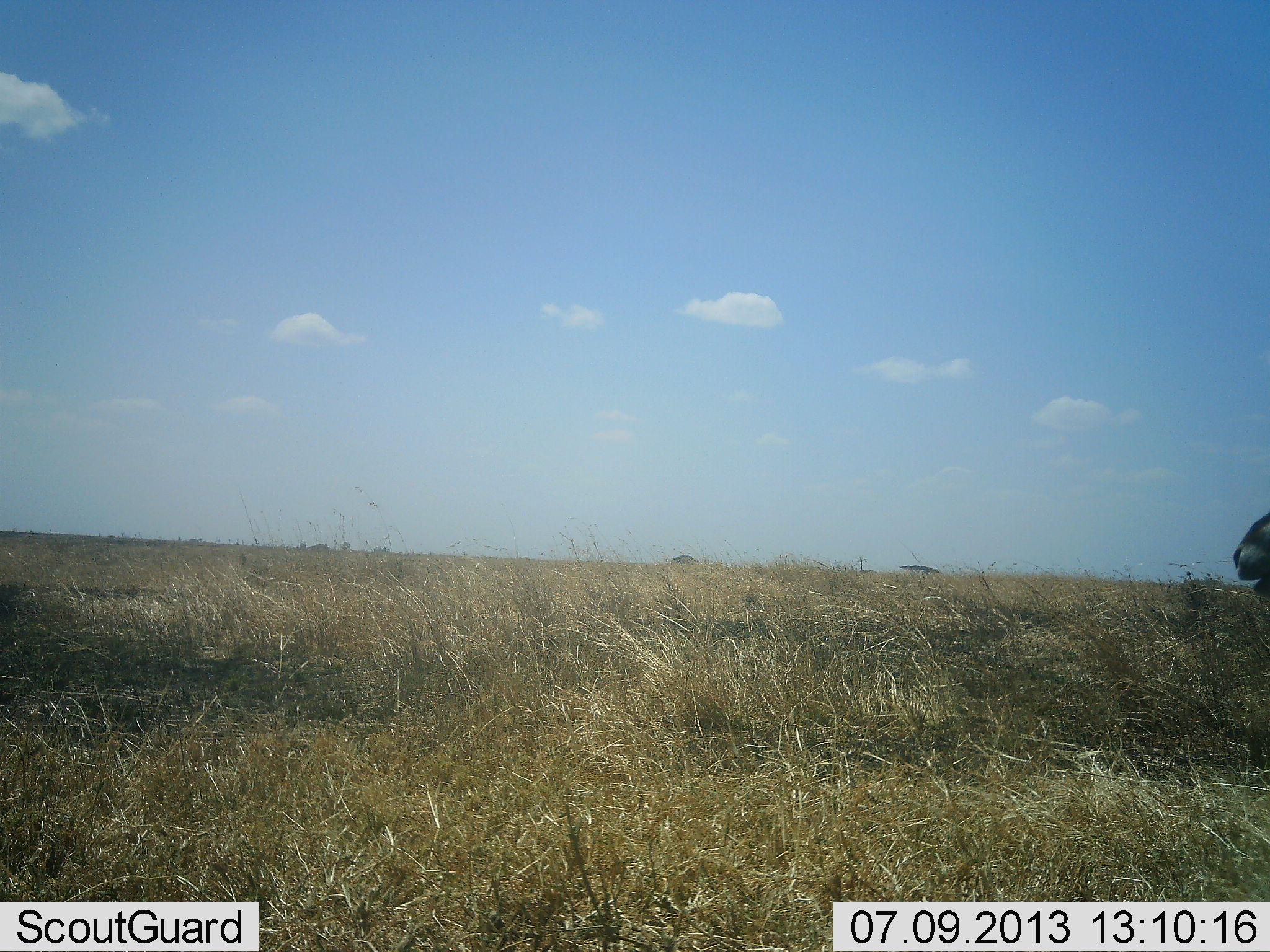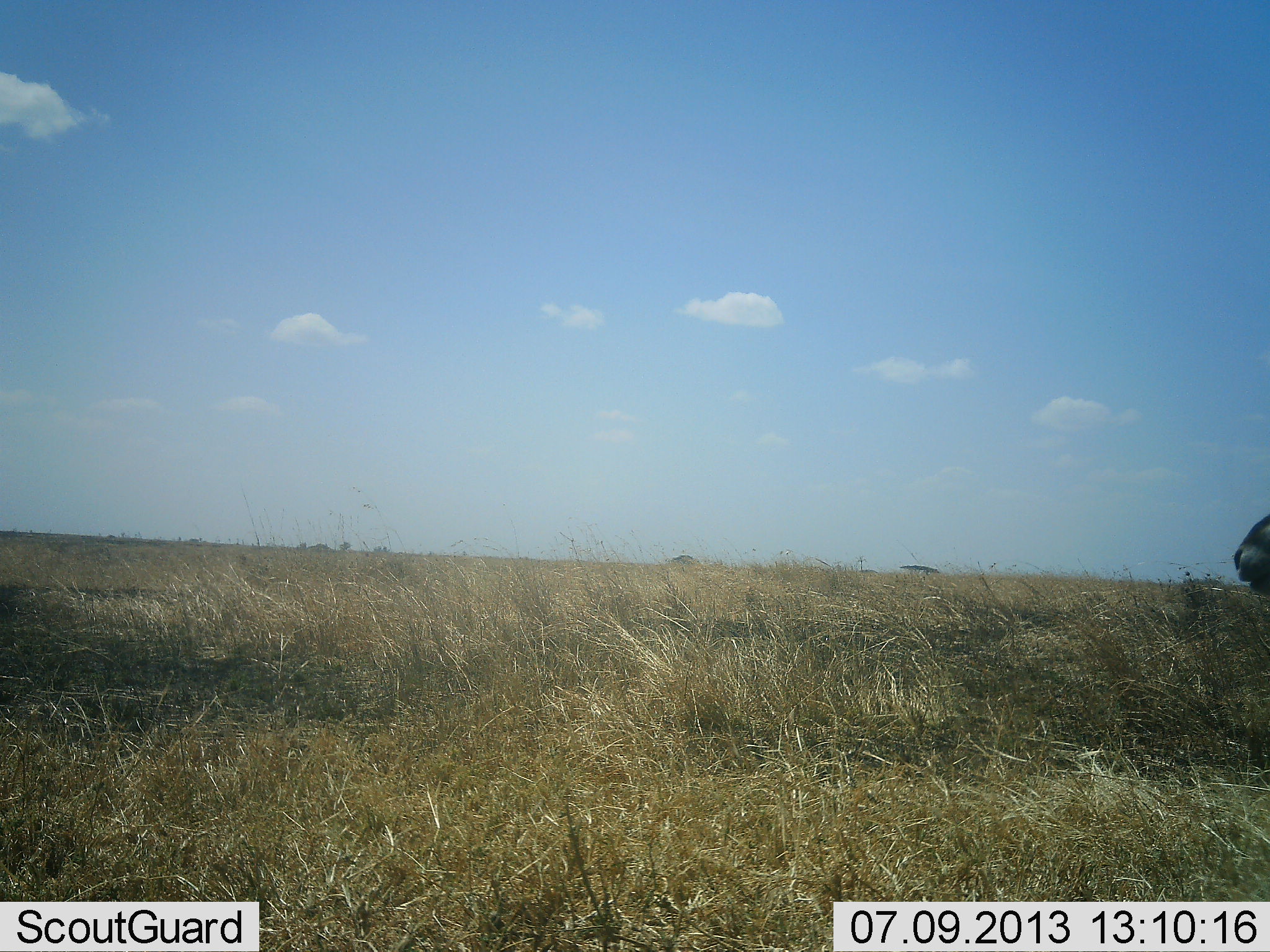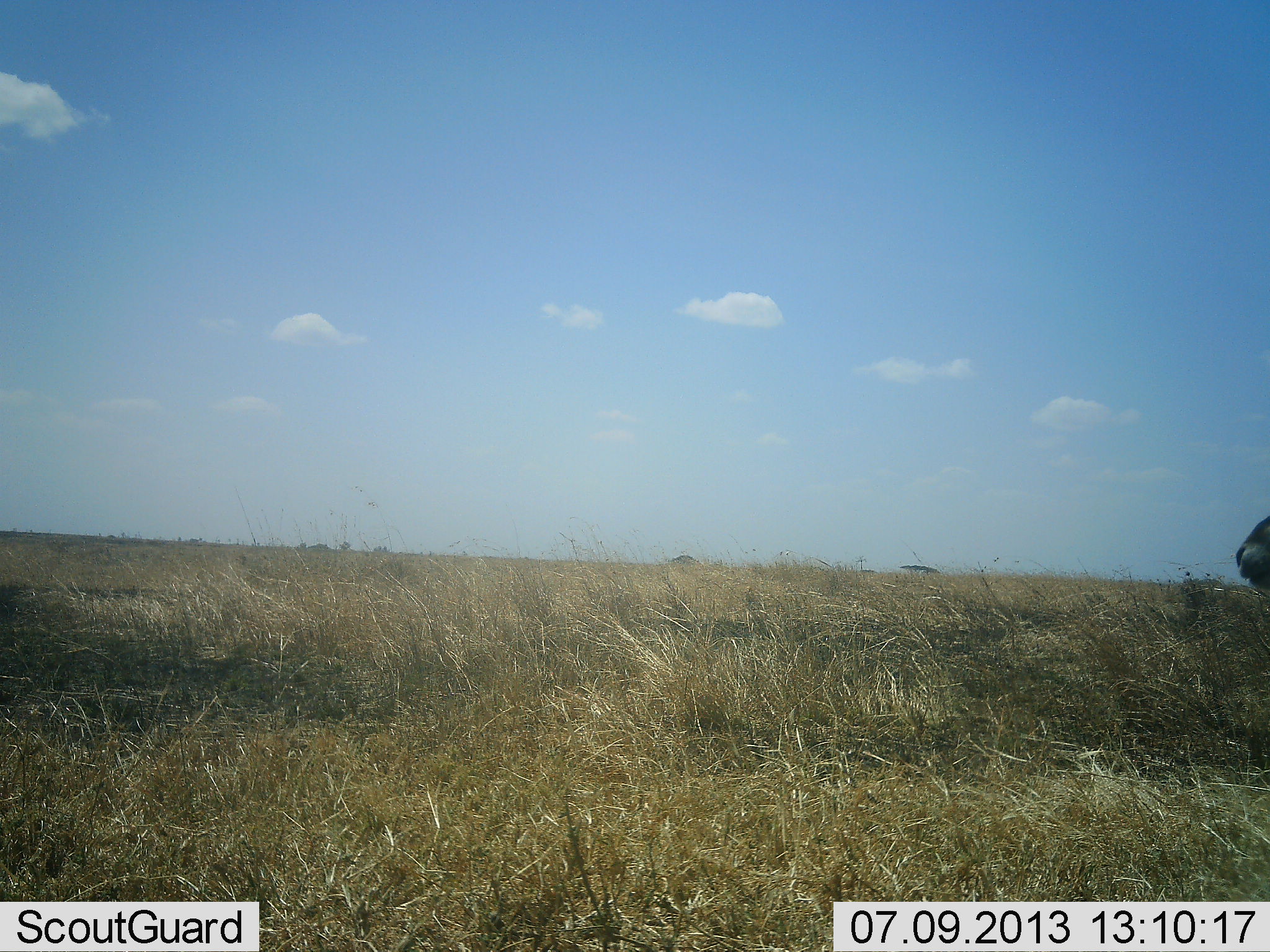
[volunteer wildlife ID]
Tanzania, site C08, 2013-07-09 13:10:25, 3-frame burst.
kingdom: Animalia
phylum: Chordata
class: Mammalia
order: Artiodactyla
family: Bovidae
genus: Eudorcas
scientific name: Eudorcas thomsonii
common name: thomson's gazelle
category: gazellethomsons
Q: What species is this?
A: Gazellethomsons (thomson's gazelle) (Eudorcas thomsonii).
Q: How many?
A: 1.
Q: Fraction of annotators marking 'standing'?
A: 50%.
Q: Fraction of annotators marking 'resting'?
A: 0%.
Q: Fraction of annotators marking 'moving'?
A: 0%.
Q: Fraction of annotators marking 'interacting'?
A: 0%.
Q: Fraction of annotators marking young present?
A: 0%.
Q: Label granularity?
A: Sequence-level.